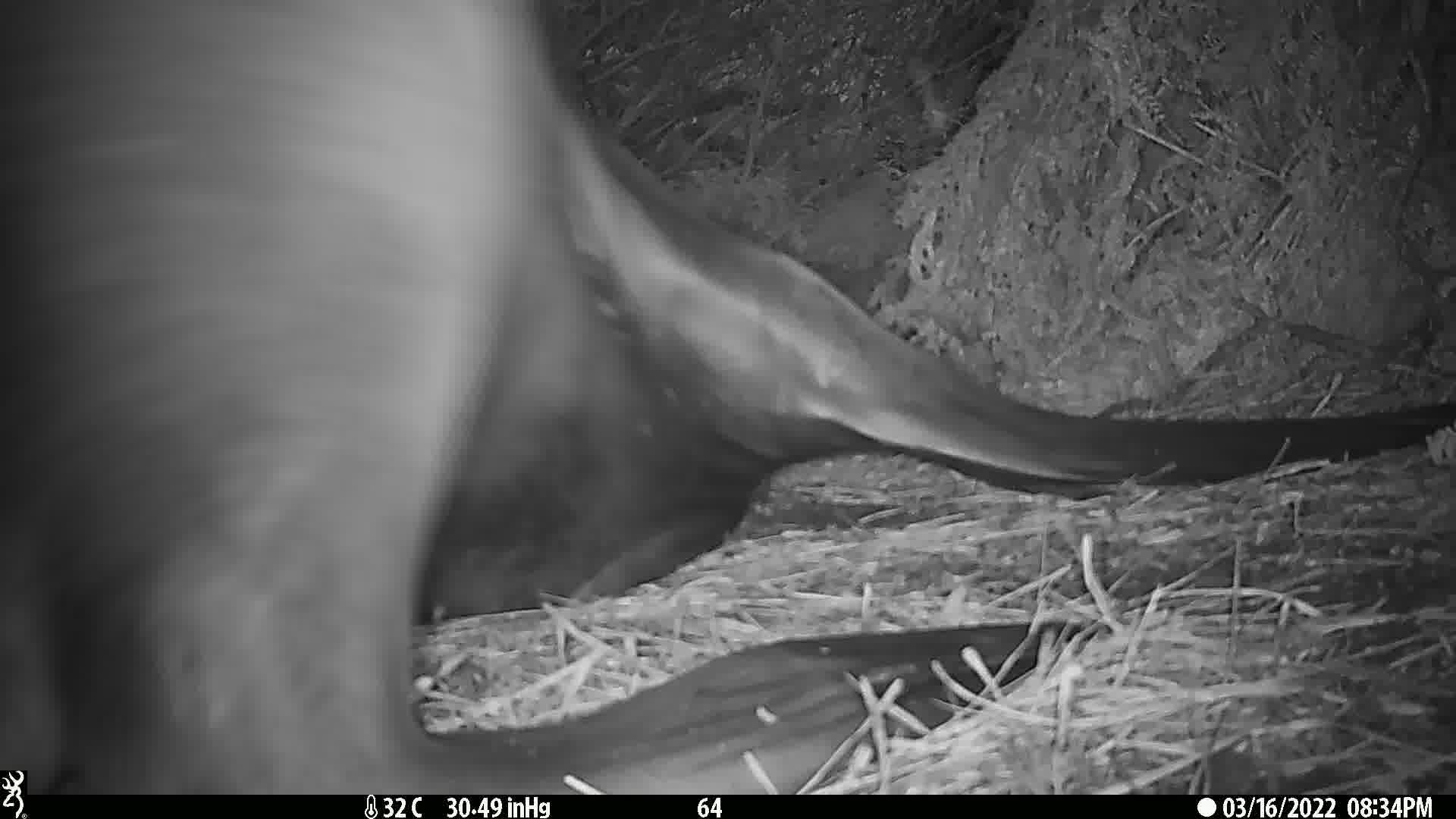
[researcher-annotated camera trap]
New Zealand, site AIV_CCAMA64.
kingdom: Animalia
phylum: Chordata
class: Mammalia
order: Carnivora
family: Otariidae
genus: Phocarctos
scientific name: Phocarctos hookeri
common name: new zealand sea lion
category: sealion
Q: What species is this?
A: Sealion (new zealand sea lion) (Phocarctos hookeri).